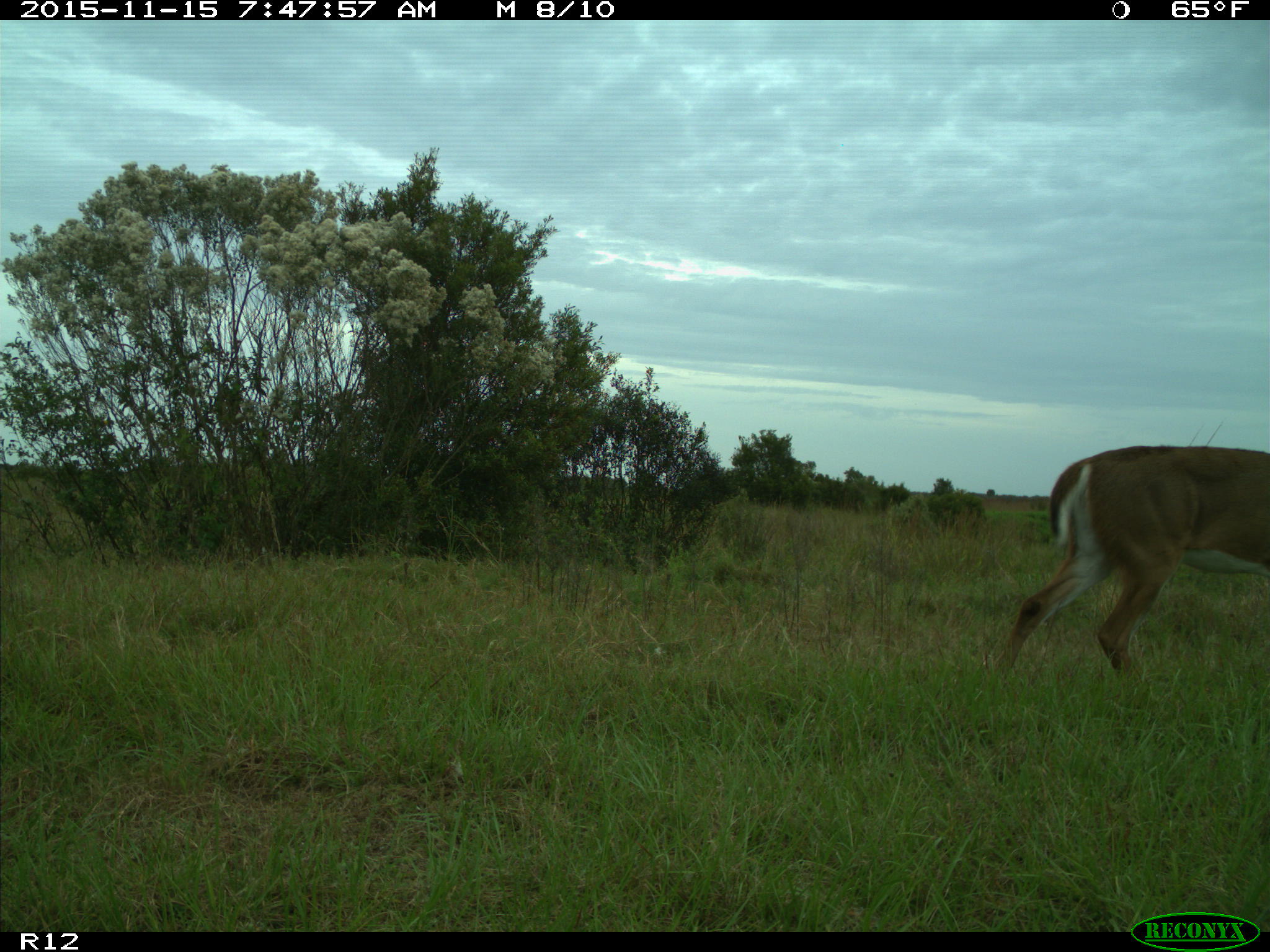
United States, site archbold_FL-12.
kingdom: Animalia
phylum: Chordata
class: Mammalia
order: Artiodactyla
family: Cervidae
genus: Odocoileus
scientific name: Odocoileus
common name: deer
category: unidentified deer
Unidentified deer (deer) (Odocoileus).